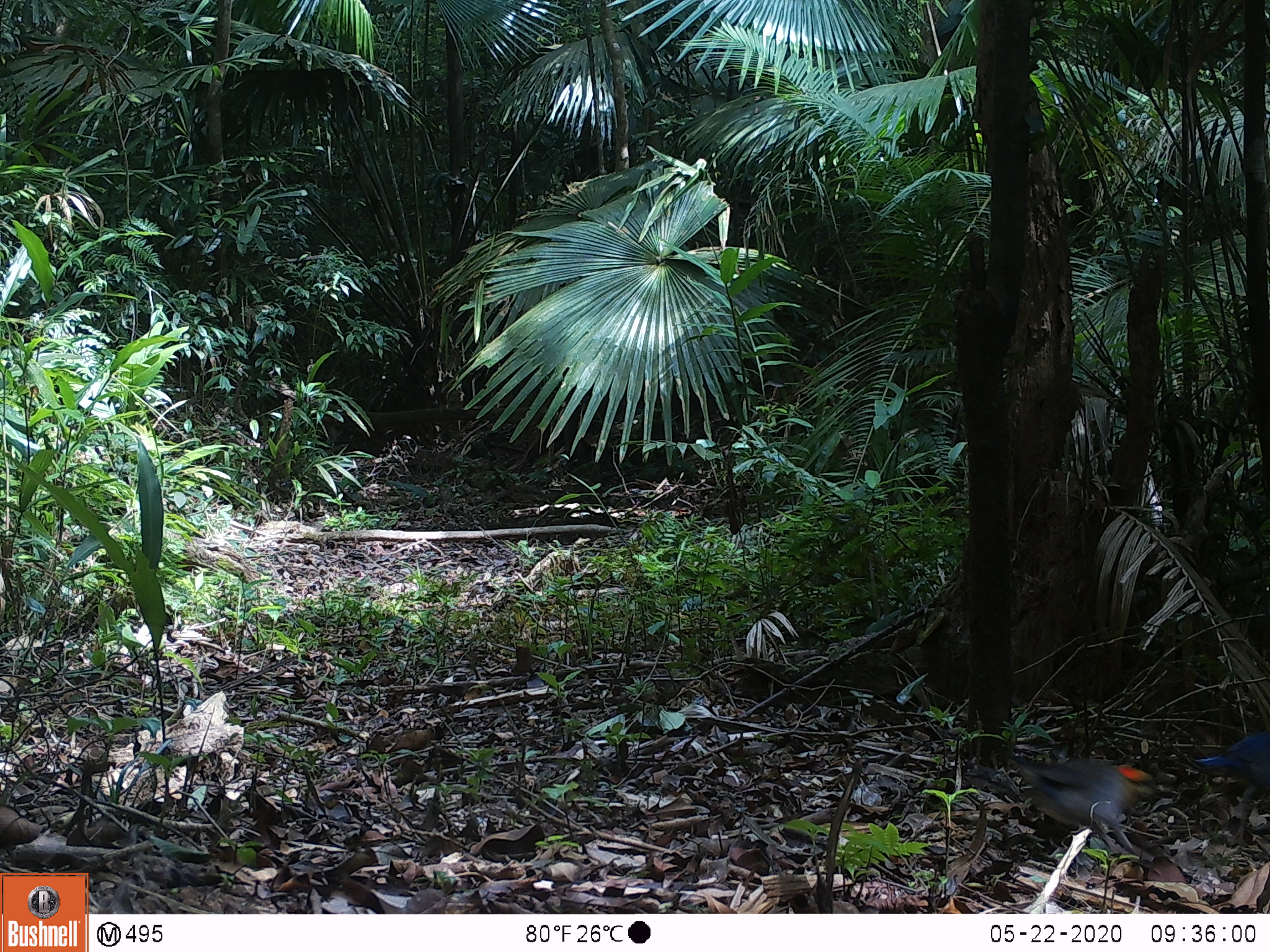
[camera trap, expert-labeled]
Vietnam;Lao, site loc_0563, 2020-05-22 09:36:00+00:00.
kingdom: Animalia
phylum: Chordata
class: Aves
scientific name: Aves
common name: bird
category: unidentified bird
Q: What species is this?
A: Unidentified bird (bird) (Aves).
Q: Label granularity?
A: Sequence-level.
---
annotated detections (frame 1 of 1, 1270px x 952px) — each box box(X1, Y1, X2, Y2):
unidentified bird: box(1005, 752, 1161, 855); box(1195, 733, 1270, 804)